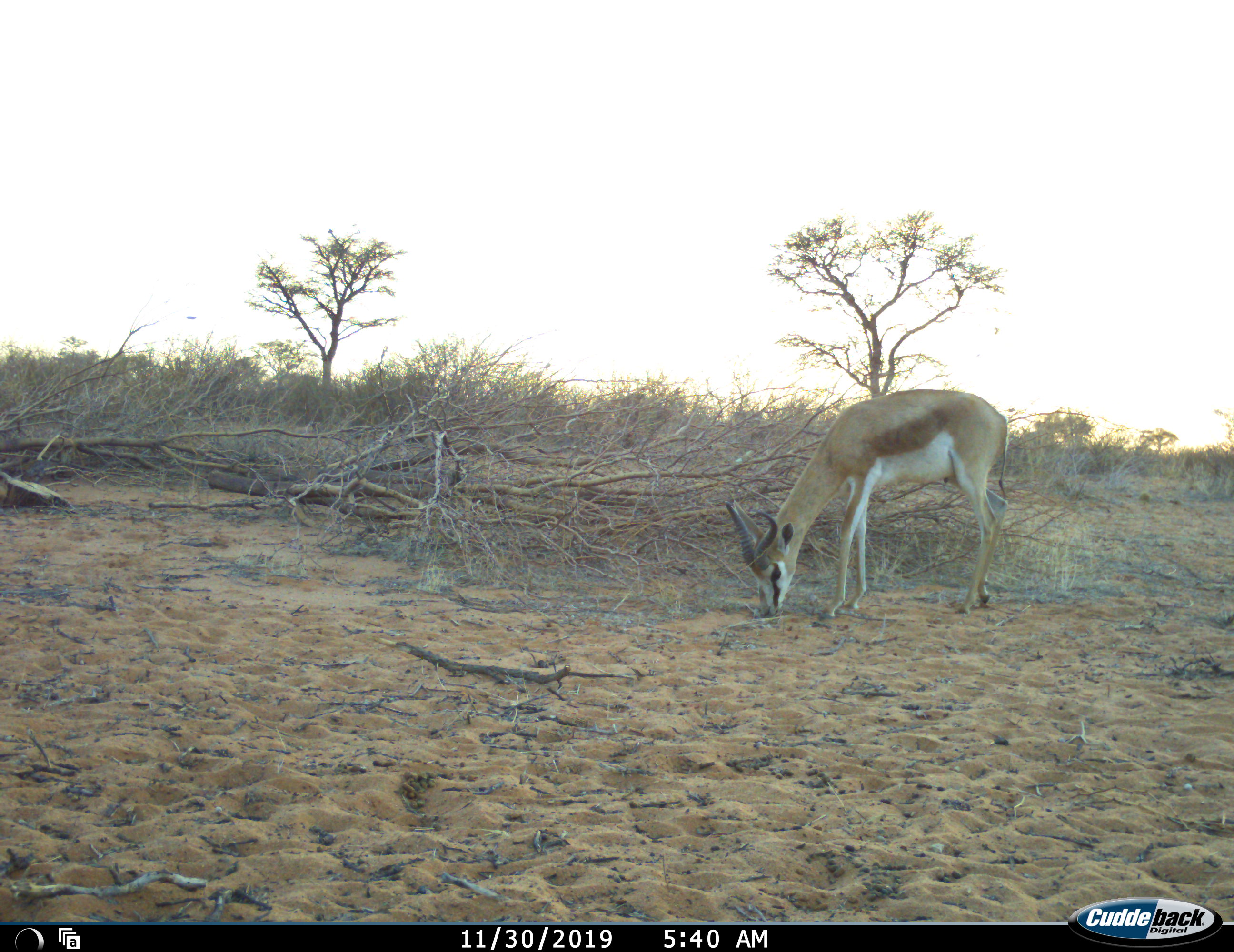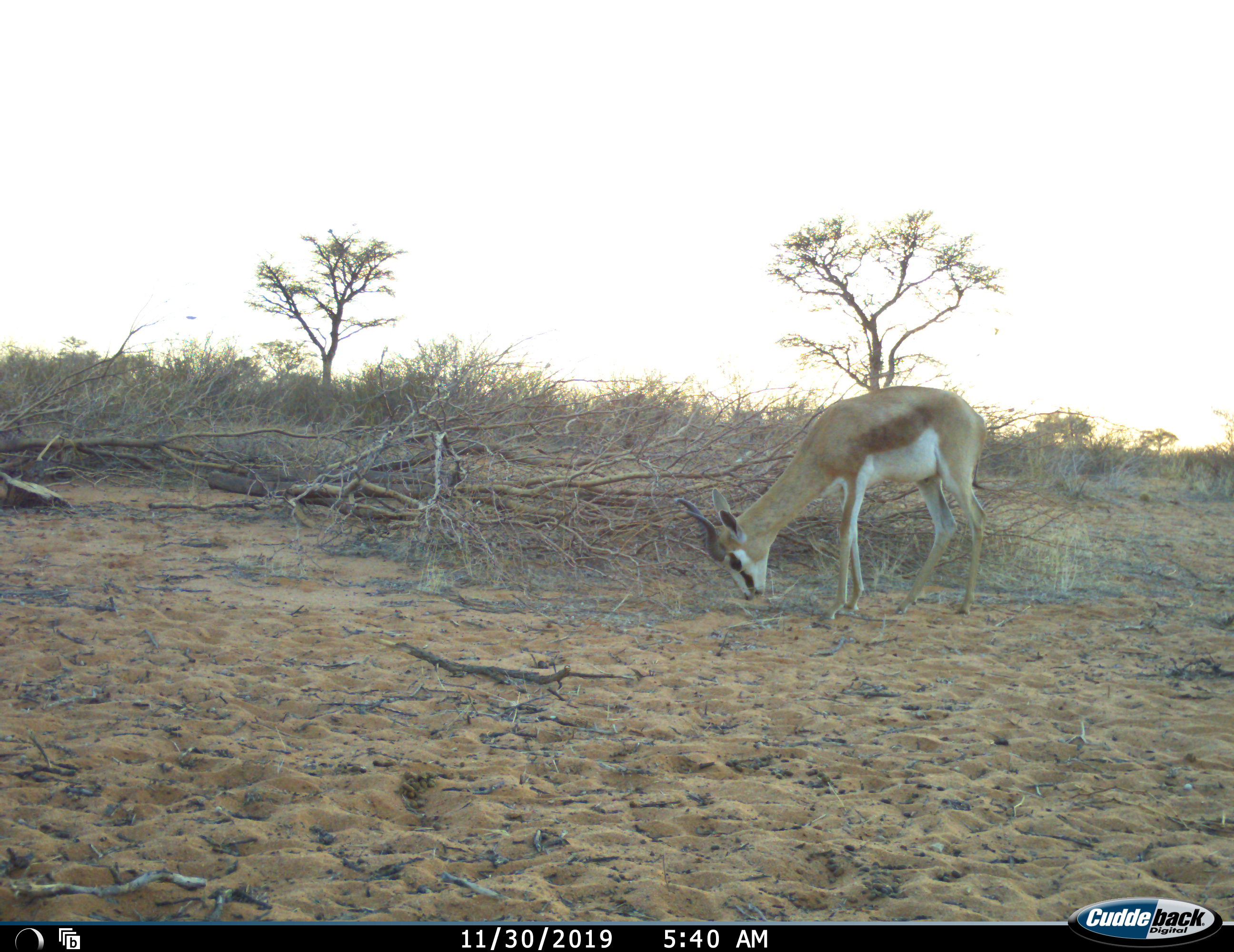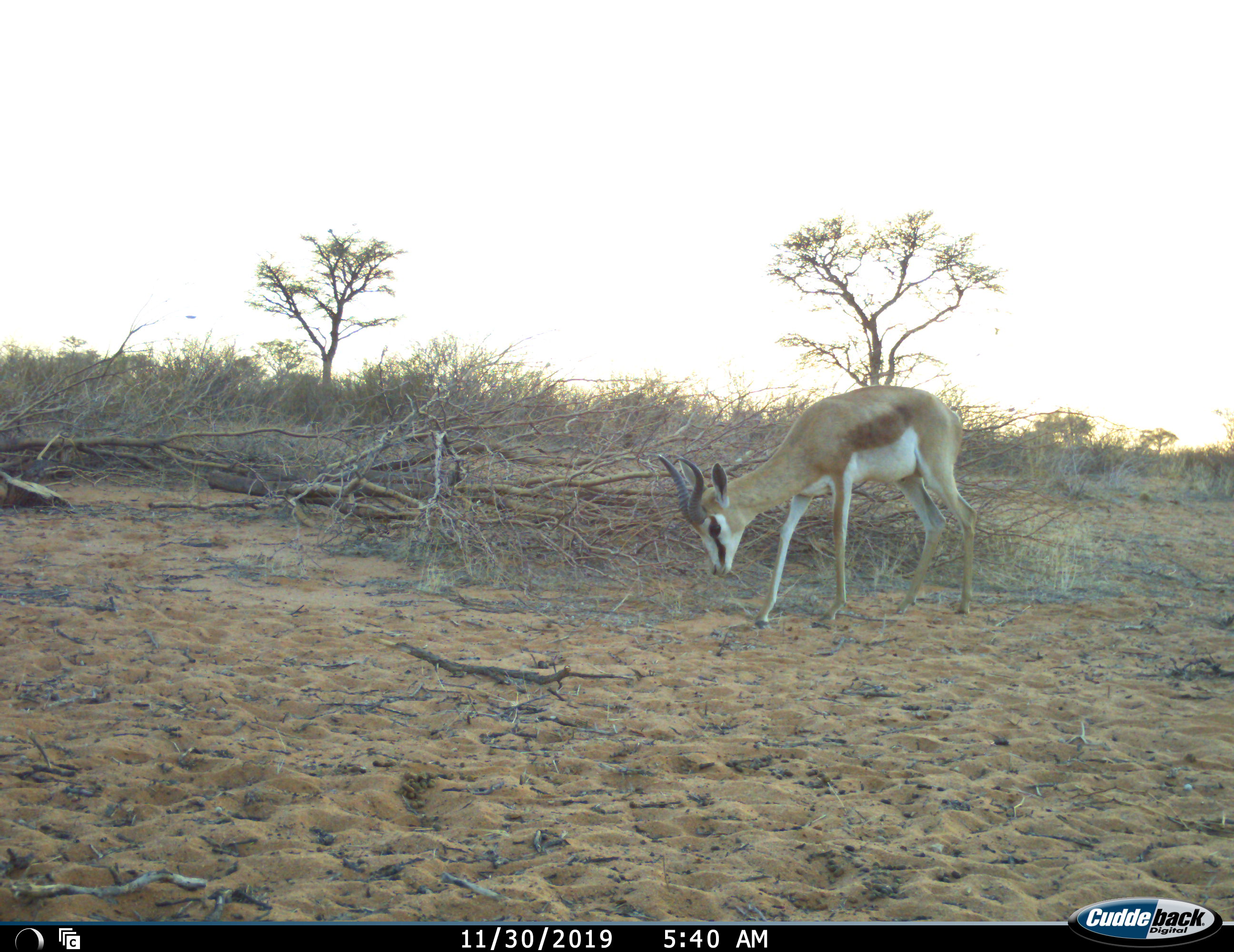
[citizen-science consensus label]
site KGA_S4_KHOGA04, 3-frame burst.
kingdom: Animalia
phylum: Chordata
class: Mammalia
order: Artiodactyla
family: Bovidae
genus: Antidorcas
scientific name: Antidorcas marsupialis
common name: springbok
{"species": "springbok (Antidorcas marsupialis)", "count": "1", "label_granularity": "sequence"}